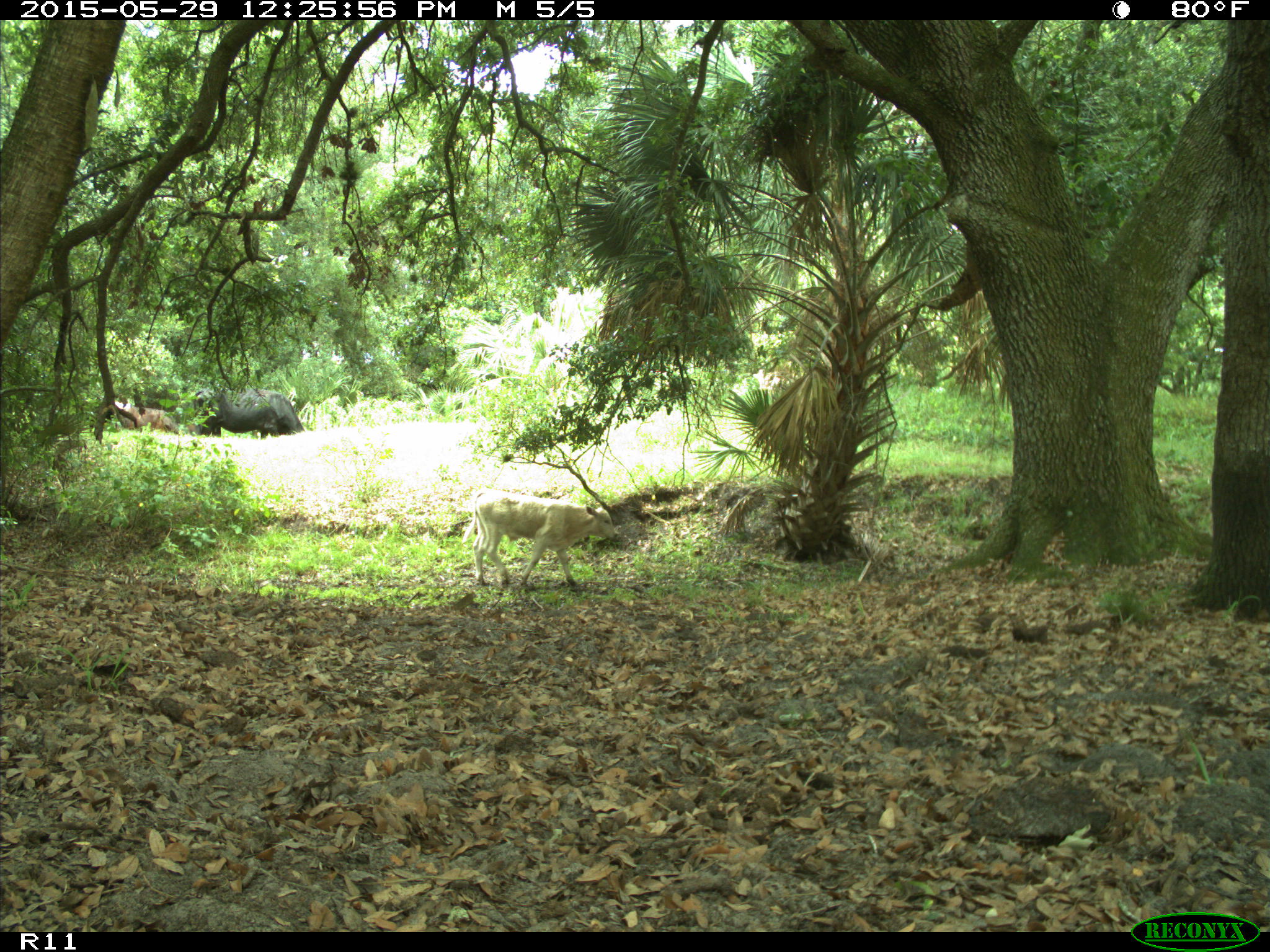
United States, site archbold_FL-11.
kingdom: Animalia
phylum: Chordata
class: Mammalia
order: Artiodactyla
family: Bovidae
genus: Bos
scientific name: Bos taurus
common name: domestic cow